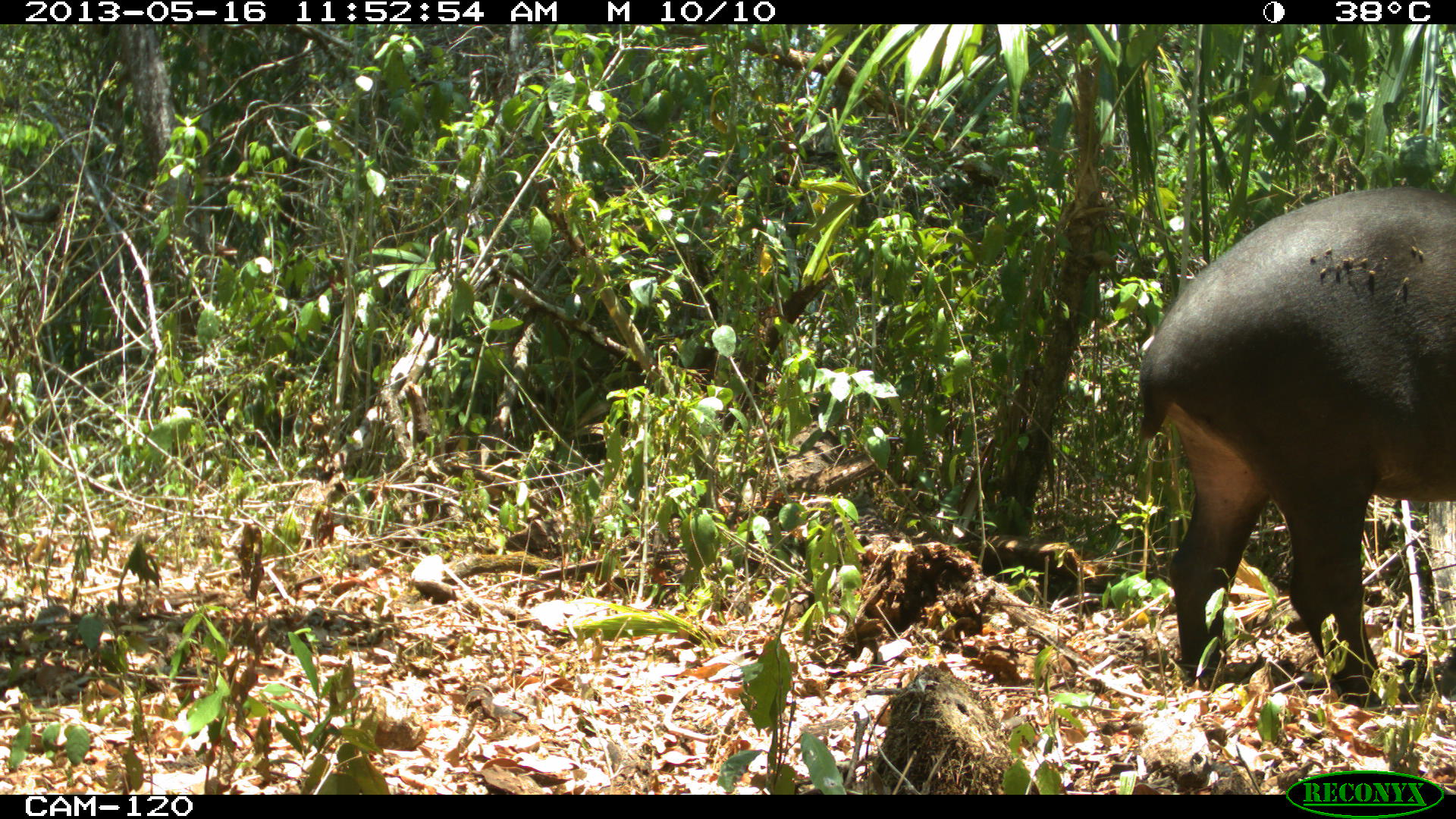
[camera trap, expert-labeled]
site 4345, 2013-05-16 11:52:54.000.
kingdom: Animalia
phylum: Chordata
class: Mammalia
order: Perissodactyla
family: Tapiridae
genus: Tapirus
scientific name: Tapirus bairdii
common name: baird's tapir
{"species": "Tapirus bairdii (baird's tapir)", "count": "1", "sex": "female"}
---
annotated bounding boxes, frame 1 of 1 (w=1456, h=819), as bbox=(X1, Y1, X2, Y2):
tapirus bairdii: bbox=(1135, 182, 1456, 707)